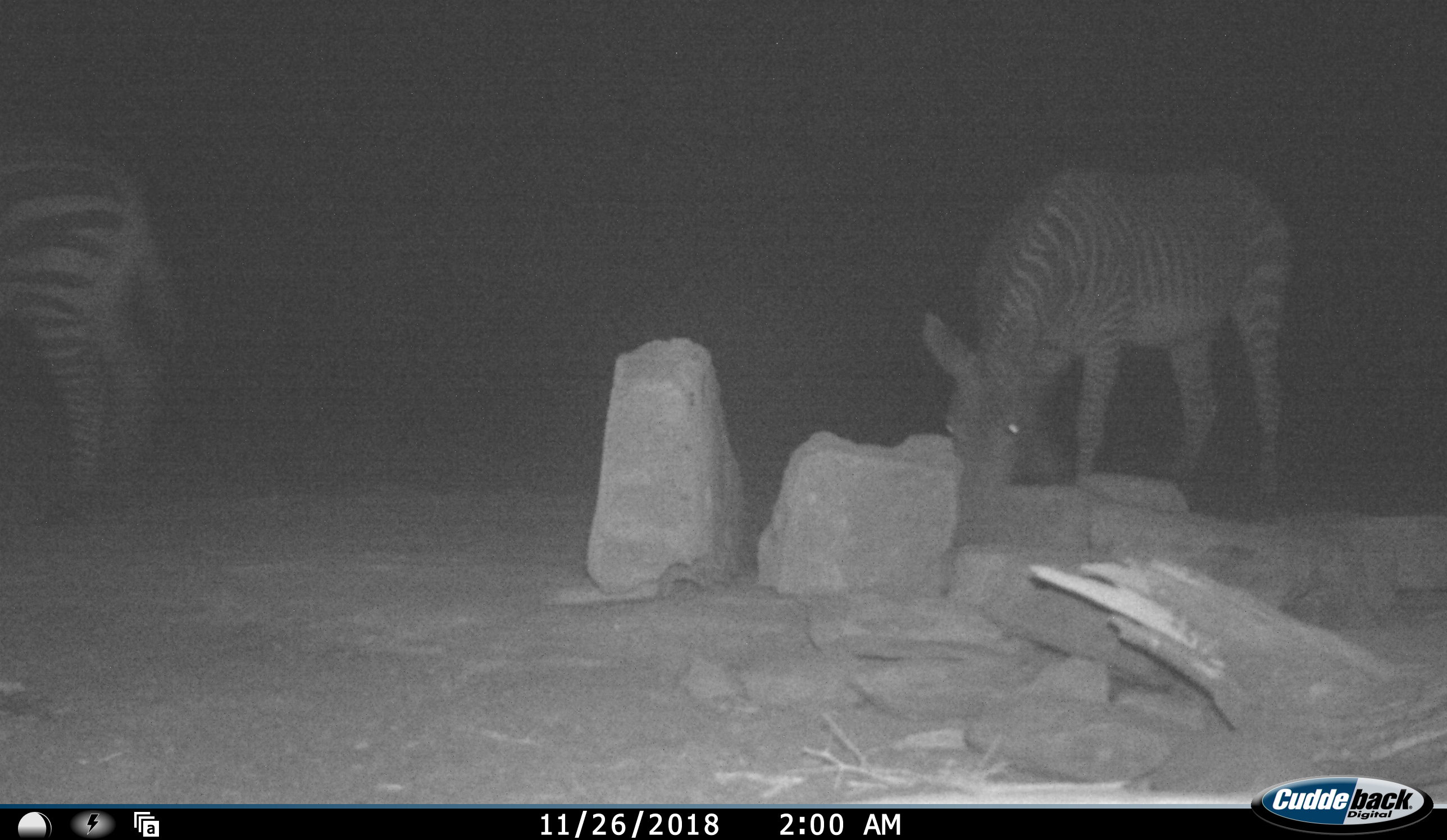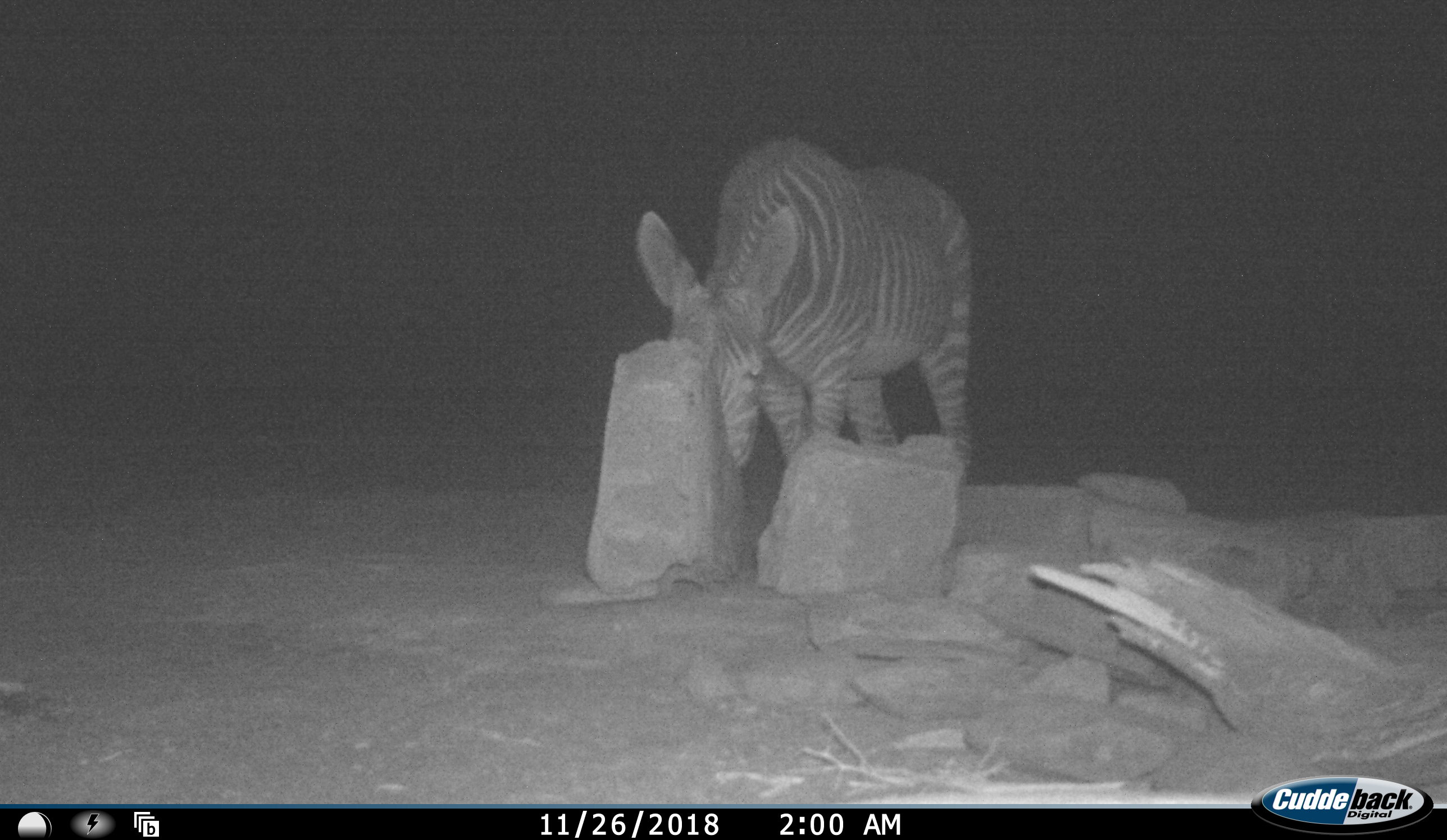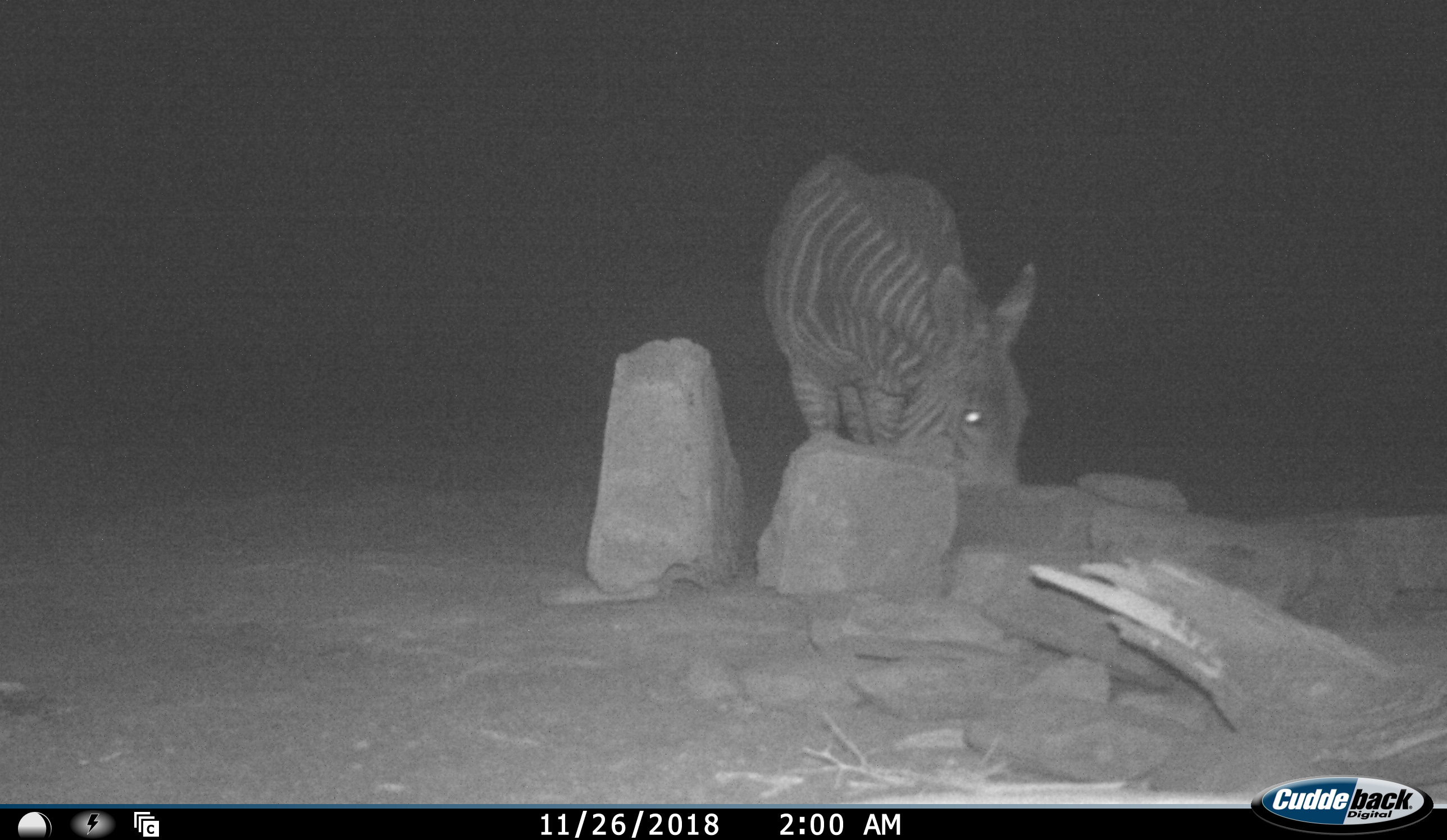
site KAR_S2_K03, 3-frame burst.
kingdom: Animalia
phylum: Chordata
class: Mammalia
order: Perissodactyla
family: Equidae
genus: Equus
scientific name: Equus zebra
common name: mountain zebra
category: zebramountain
Zebramountain (mountain zebra) (Equus zebra), count 2. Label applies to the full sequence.